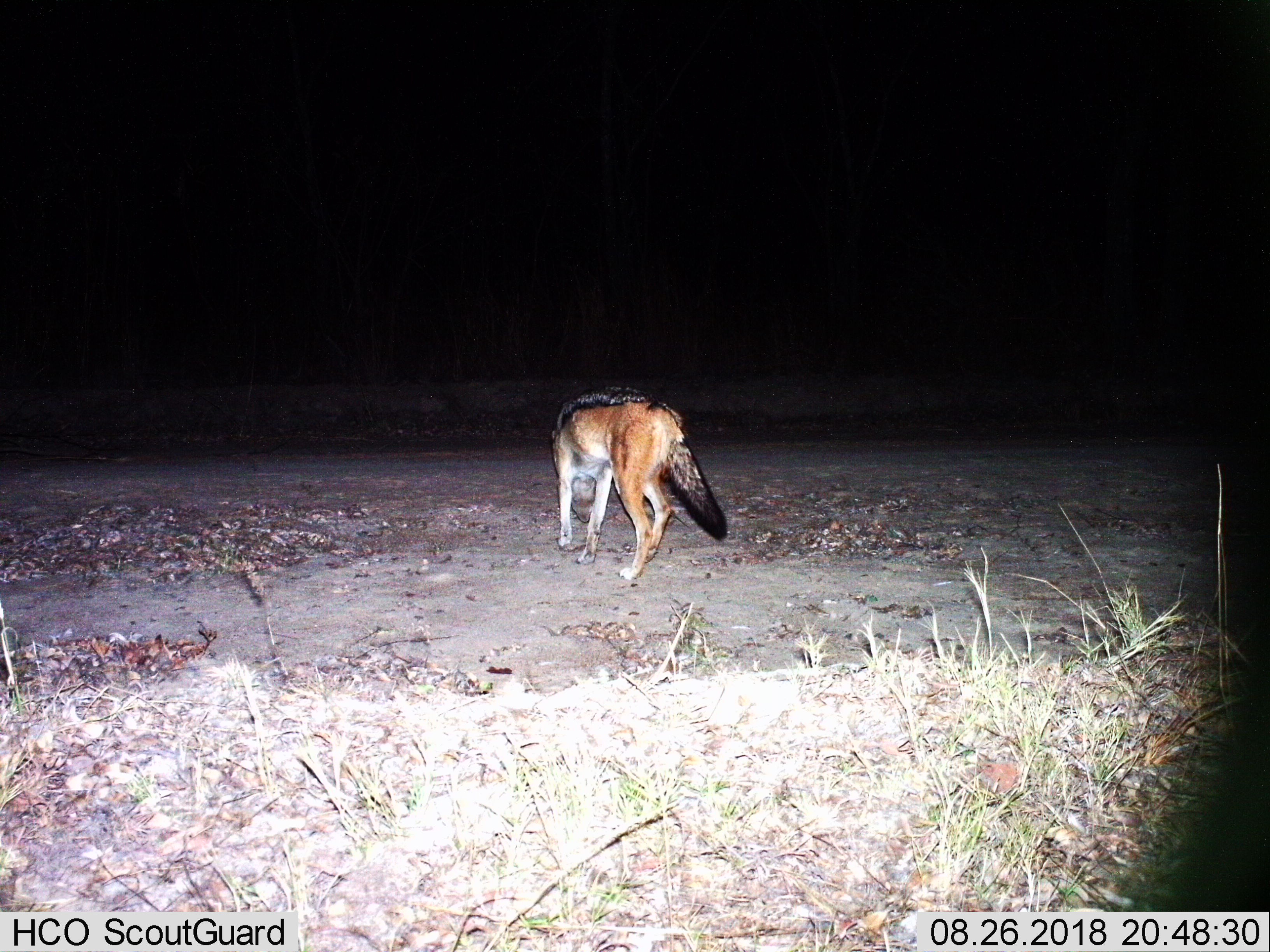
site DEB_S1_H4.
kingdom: Animalia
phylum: Chordata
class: Mammalia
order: Carnivora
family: Canidae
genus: Lupulella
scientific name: Lupulella mesomelas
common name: black-backed jackal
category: jackalblackbacked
Jackalblackbacked (black-backed jackal) (Lupulella mesomelas), count 1. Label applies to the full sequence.